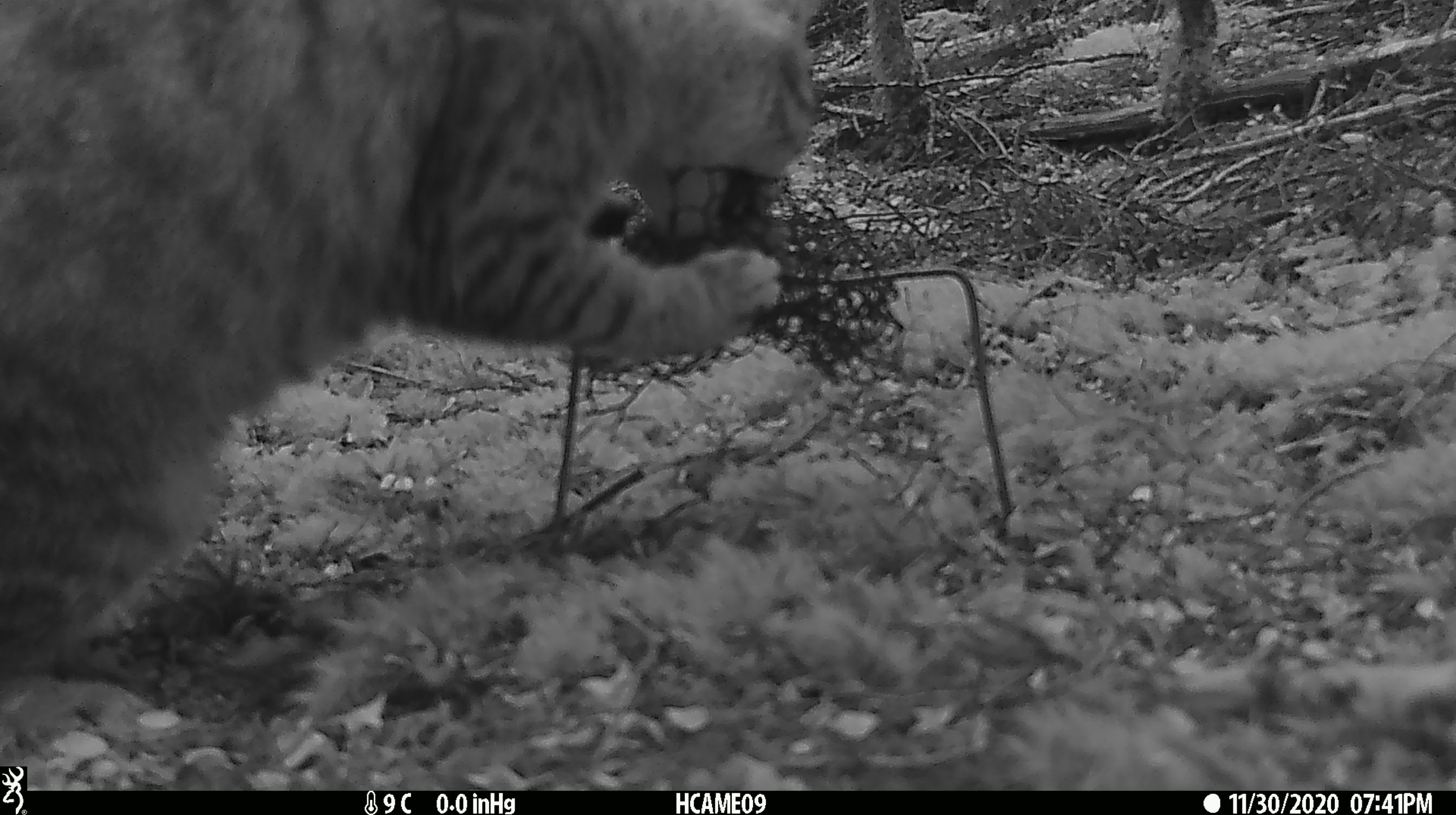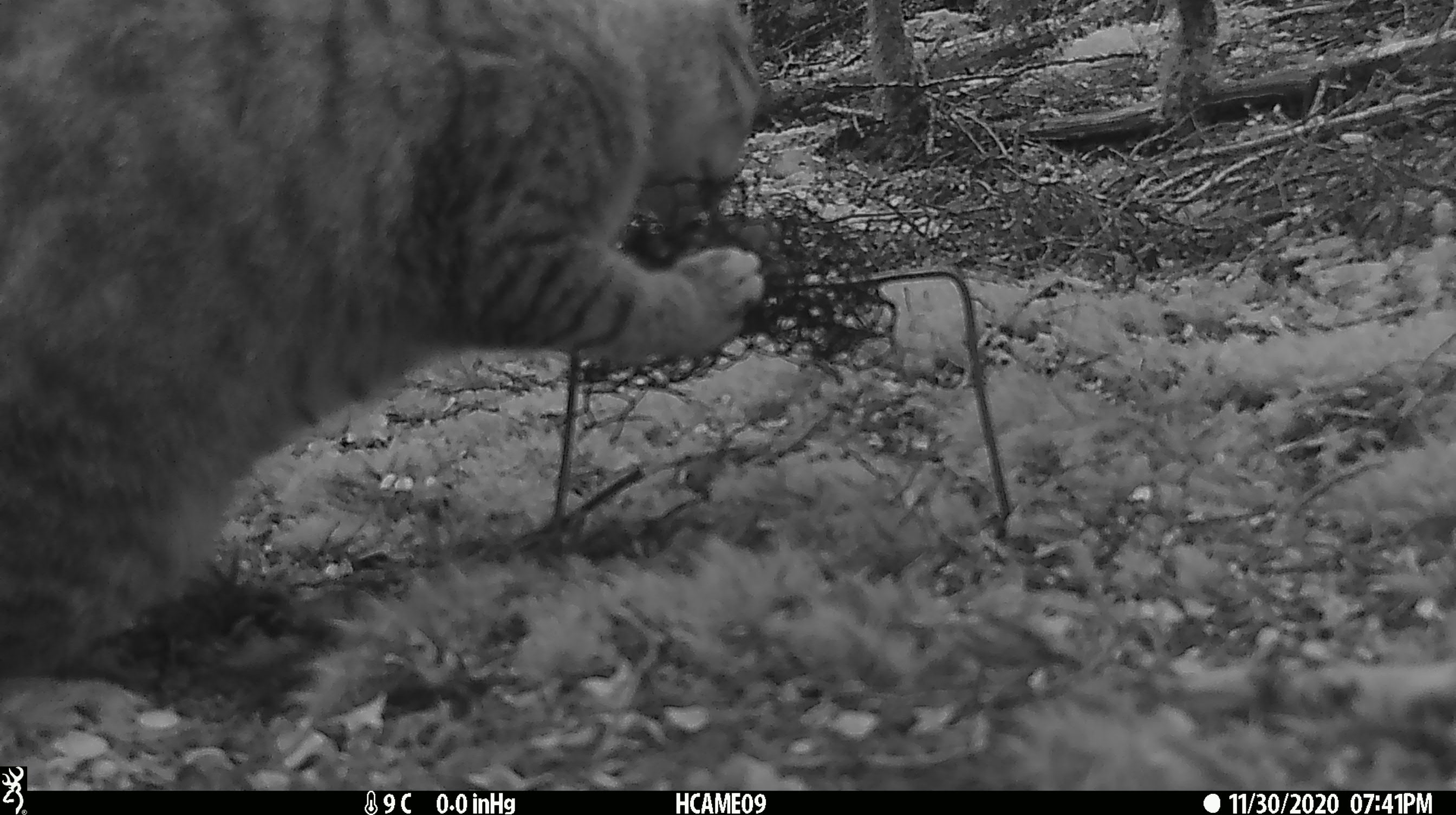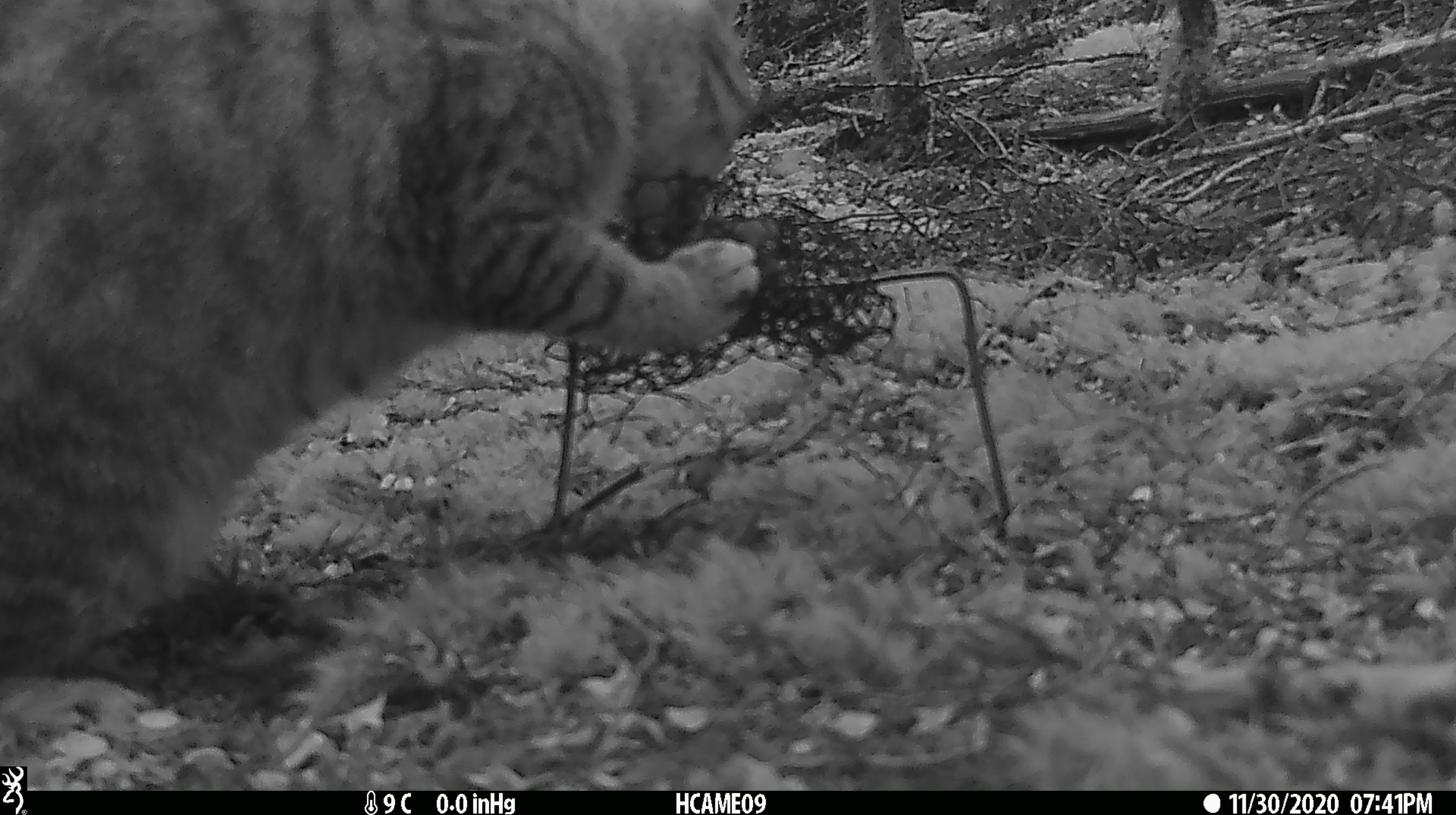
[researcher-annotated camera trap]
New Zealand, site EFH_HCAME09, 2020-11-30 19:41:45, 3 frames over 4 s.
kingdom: Animalia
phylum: Chordata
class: Mammalia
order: Carnivora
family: Felidae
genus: Felis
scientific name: Felis catus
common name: domestic cat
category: cat